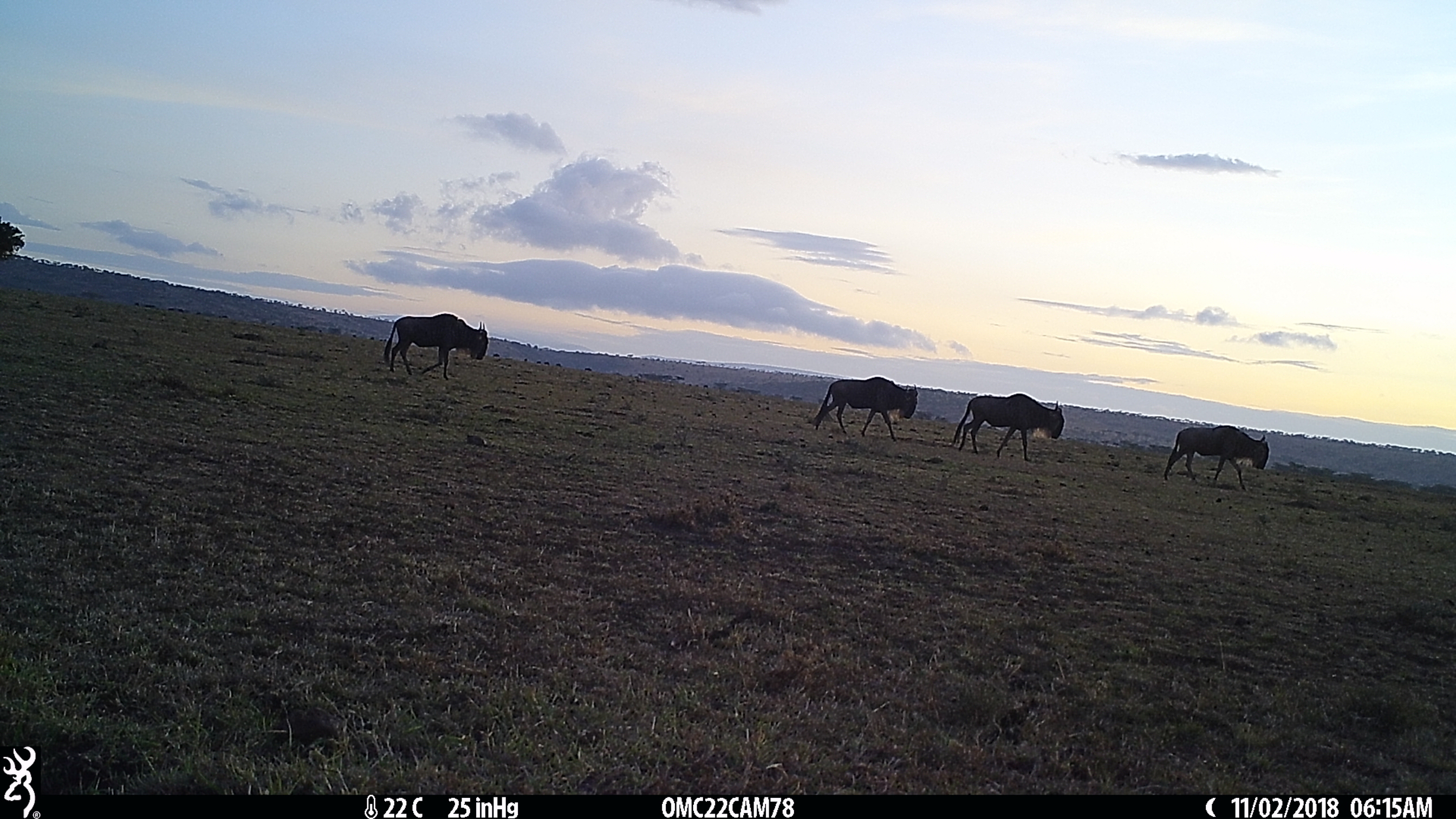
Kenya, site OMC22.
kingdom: Animalia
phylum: Chordata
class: Mammalia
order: Artiodactyla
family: Bovidae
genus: Connochaetes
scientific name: Connochaetes taurinus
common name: blue wildebeest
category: wildebeest